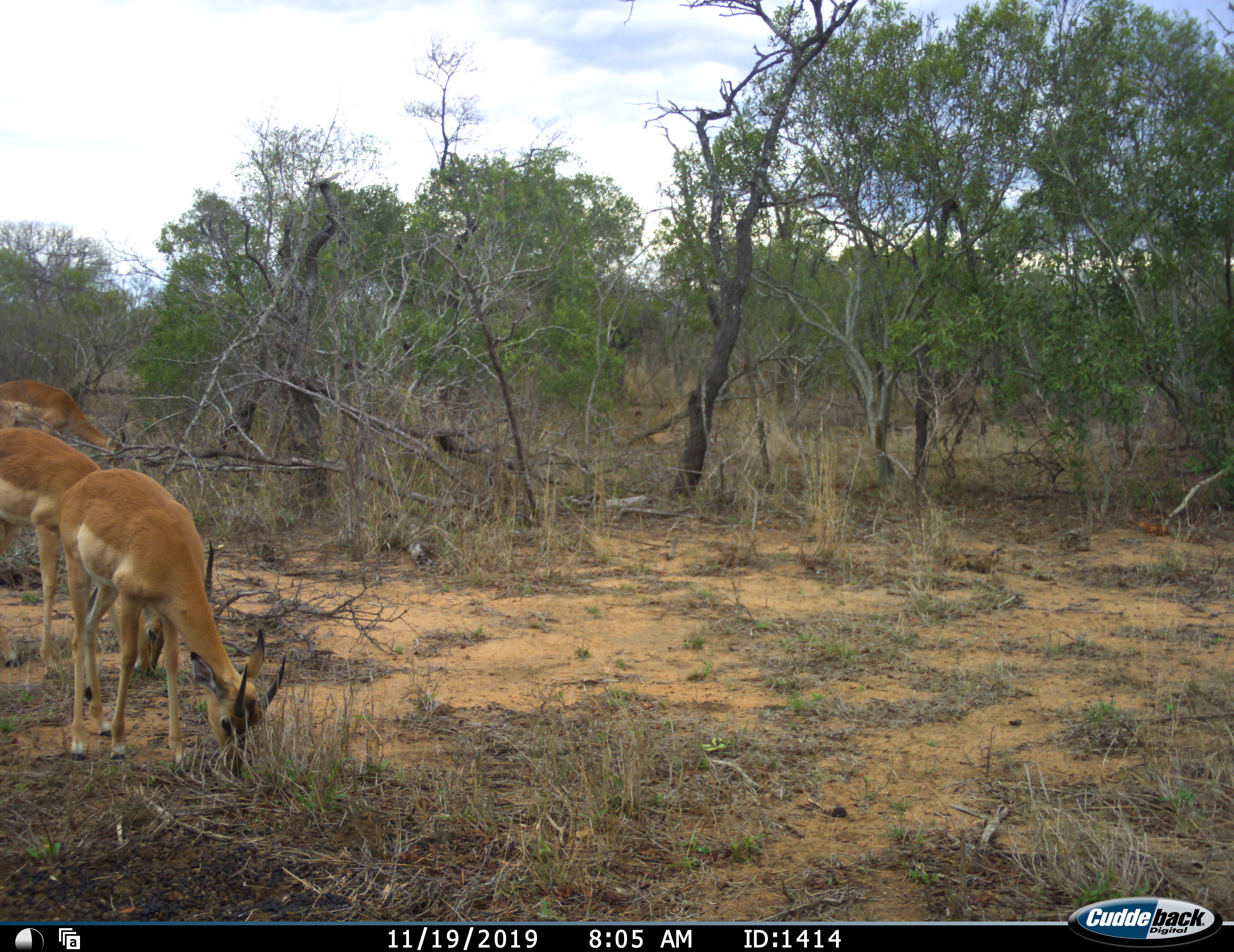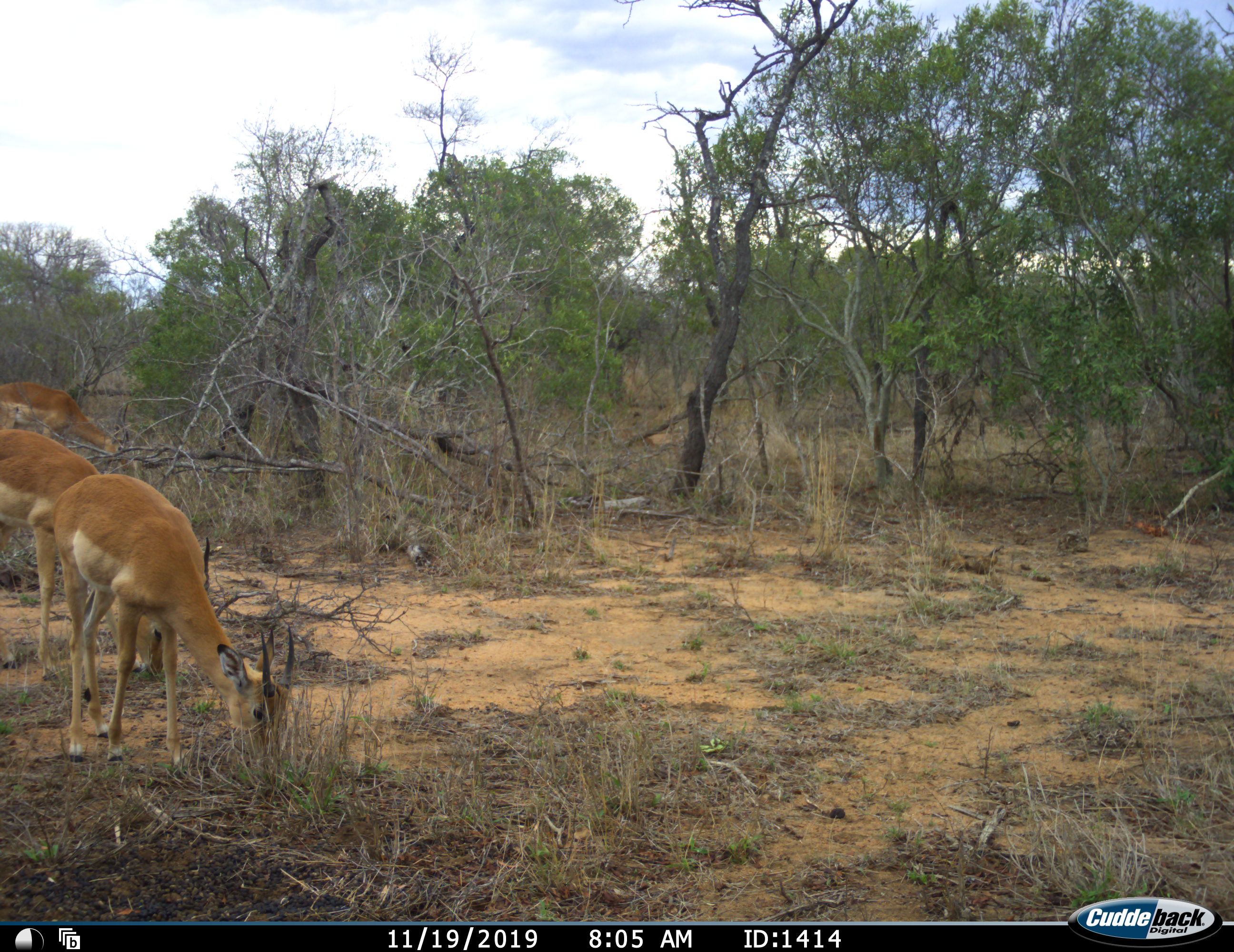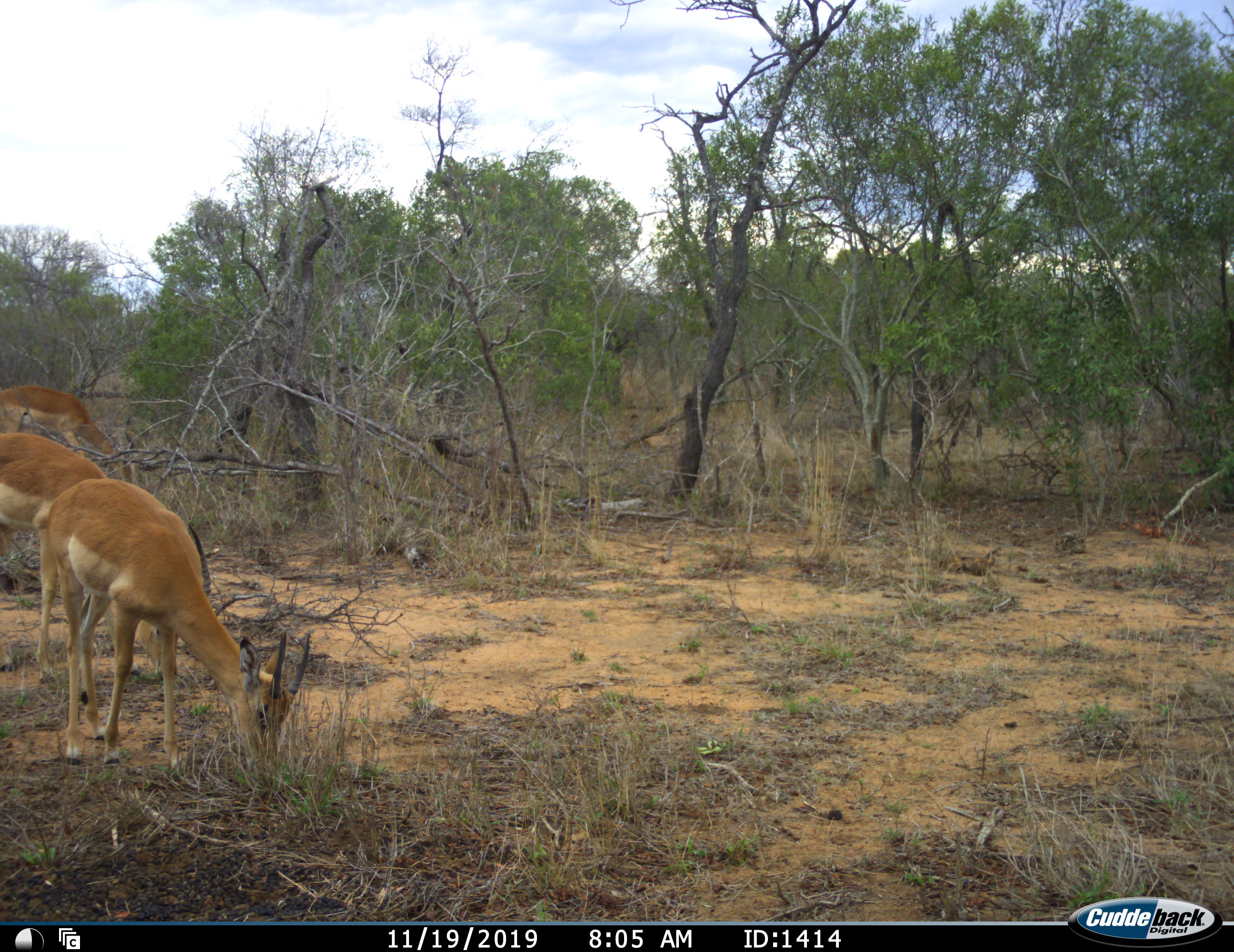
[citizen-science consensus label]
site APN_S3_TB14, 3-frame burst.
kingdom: Animalia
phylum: Chordata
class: Mammalia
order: Artiodactyla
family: Bovidae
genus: Aepyceros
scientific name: Aepyceros melampus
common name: impala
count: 3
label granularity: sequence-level